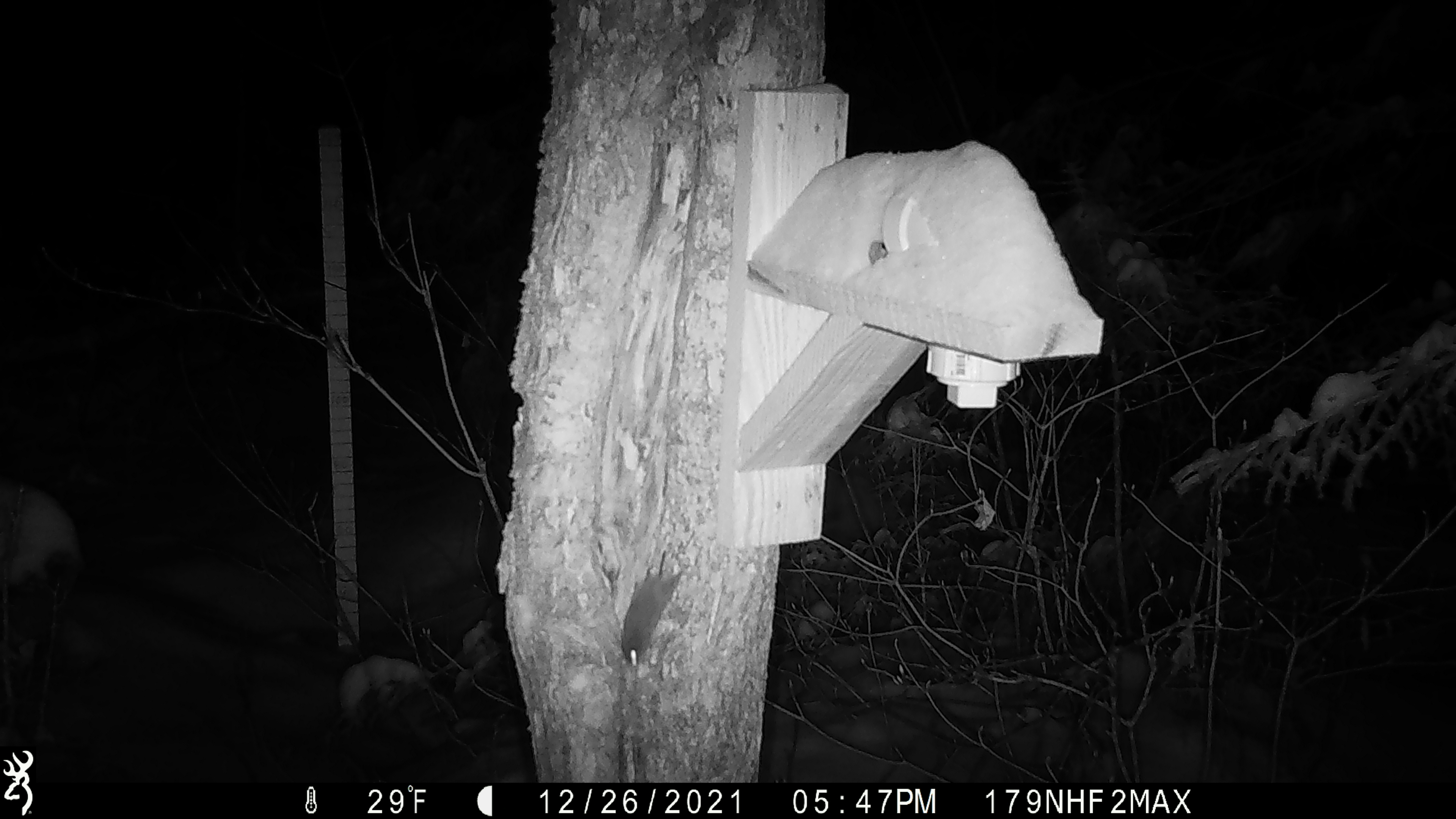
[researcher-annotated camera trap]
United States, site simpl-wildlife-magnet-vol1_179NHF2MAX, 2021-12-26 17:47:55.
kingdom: Animalia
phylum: Chordata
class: Mammalia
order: Rodentia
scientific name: Rodentia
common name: mouse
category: mouse sp.